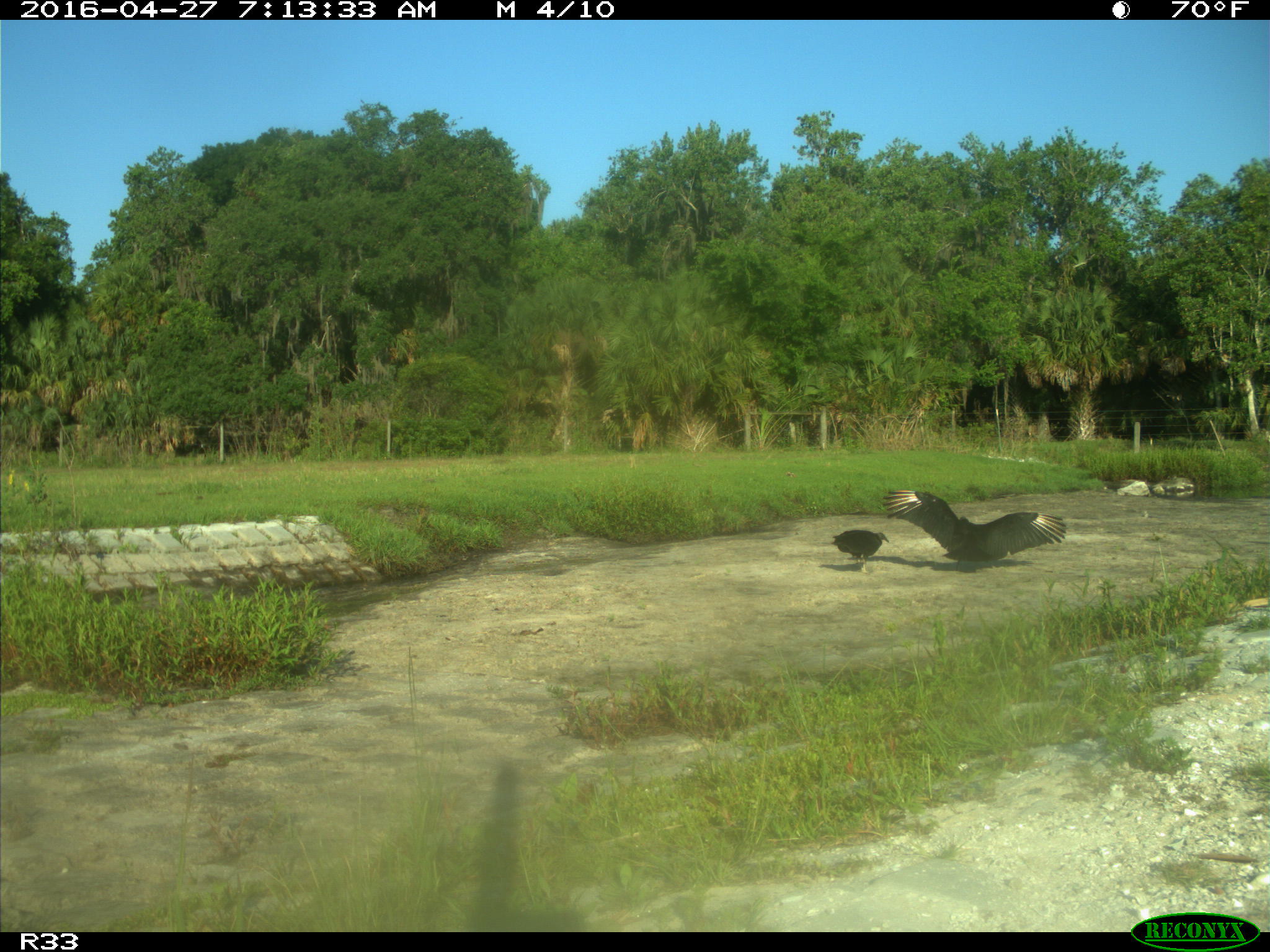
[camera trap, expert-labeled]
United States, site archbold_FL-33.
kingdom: Animalia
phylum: Chordata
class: Aves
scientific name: Aves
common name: birds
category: unidentified bird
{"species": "unidentified bird (birds) (Aves)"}